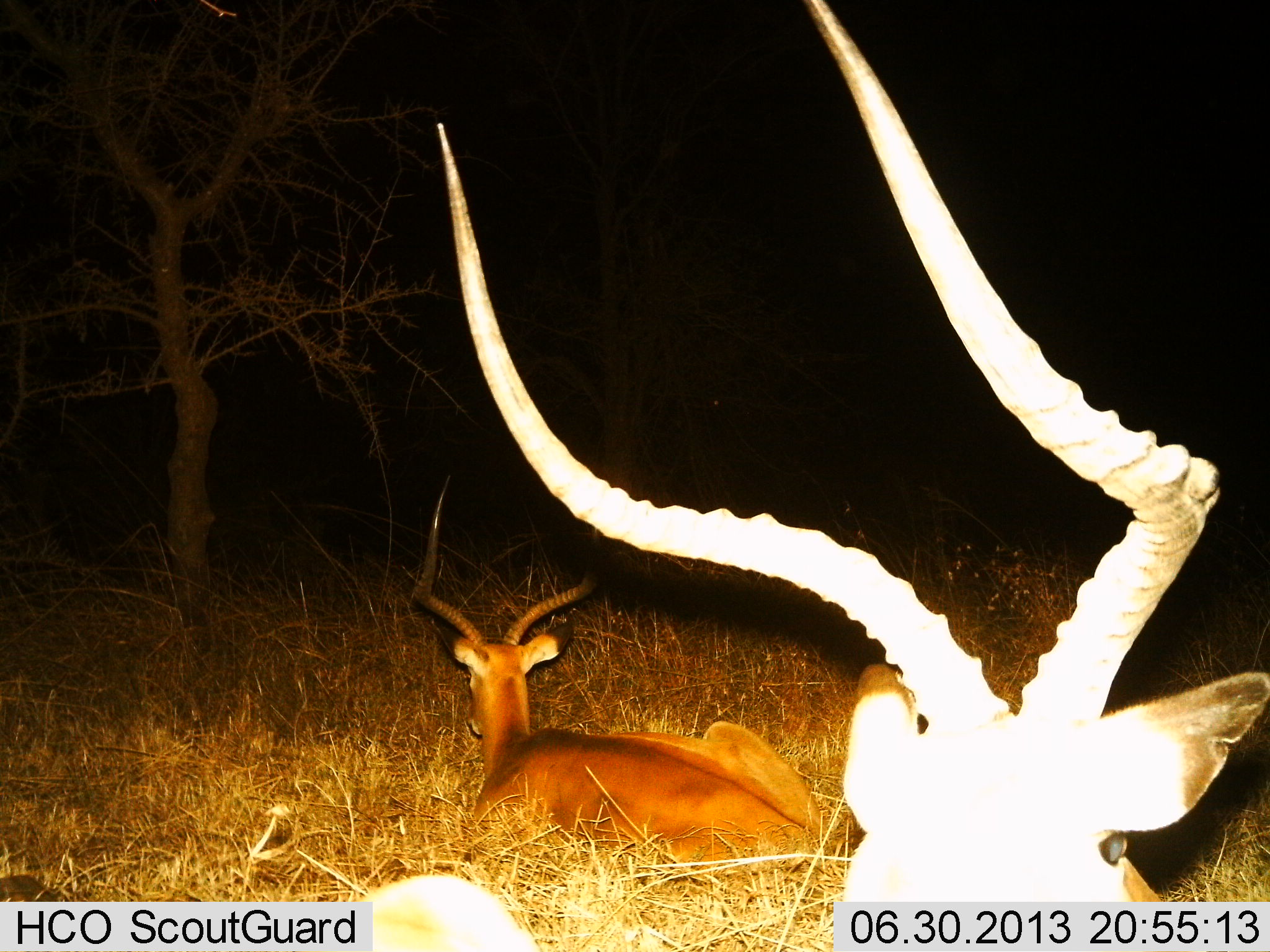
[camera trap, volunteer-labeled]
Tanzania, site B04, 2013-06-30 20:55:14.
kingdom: Animalia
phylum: Chordata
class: Mammalia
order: Artiodactyla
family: Bovidae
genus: Aepyceros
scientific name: Aepyceros melampus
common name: impala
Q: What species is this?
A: Impala (Aepyceros melampus).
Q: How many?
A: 2.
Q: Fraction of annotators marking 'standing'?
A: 14%.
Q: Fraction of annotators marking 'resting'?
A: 100%.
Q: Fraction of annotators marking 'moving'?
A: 0%.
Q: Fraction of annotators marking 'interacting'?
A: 0%.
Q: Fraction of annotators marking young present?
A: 0%.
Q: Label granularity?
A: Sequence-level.